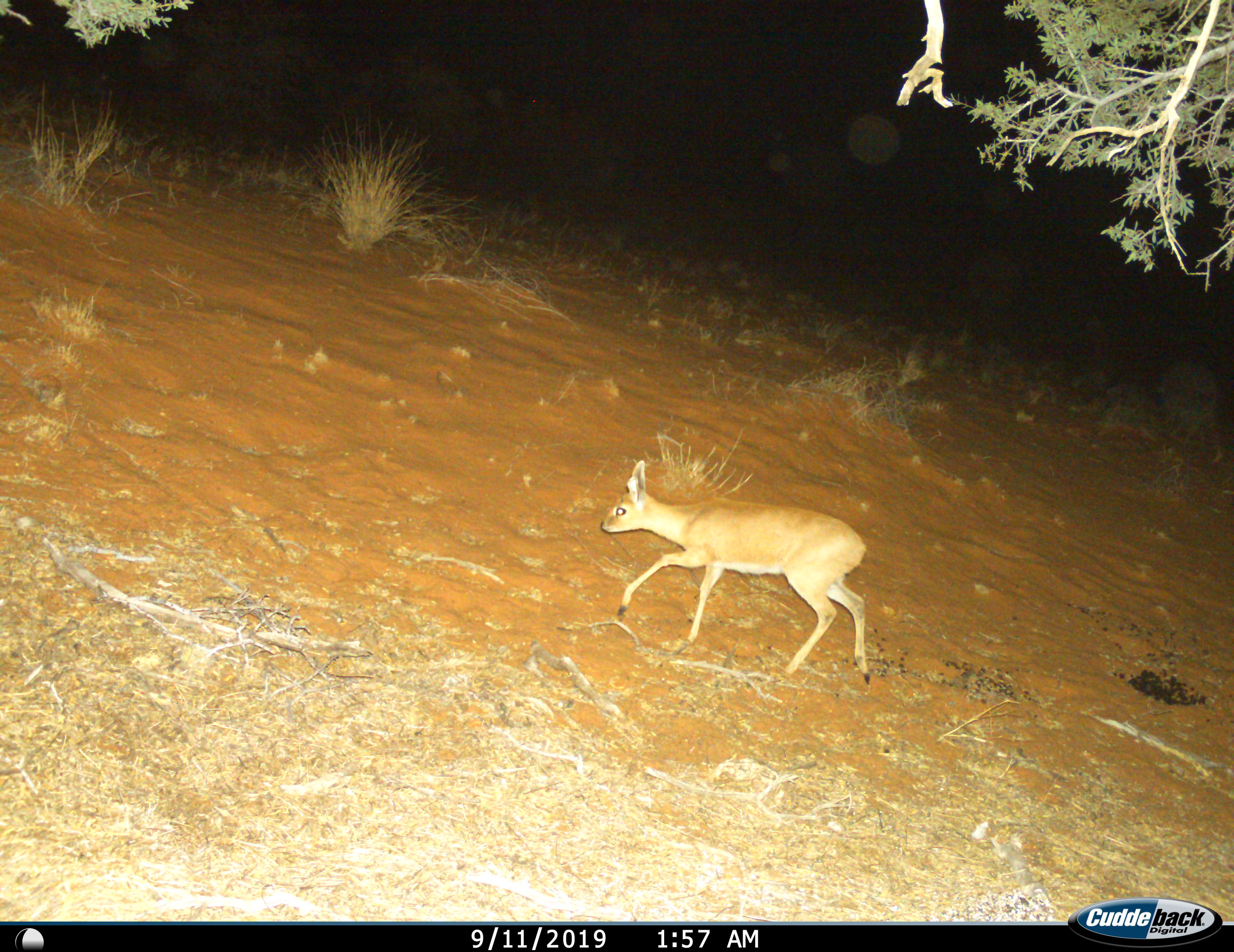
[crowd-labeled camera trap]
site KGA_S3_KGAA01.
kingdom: Animalia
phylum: Chordata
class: Mammalia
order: Artiodactyla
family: Bovidae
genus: Raphicerus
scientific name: Raphicerus campestris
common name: steenbok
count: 1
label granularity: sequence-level